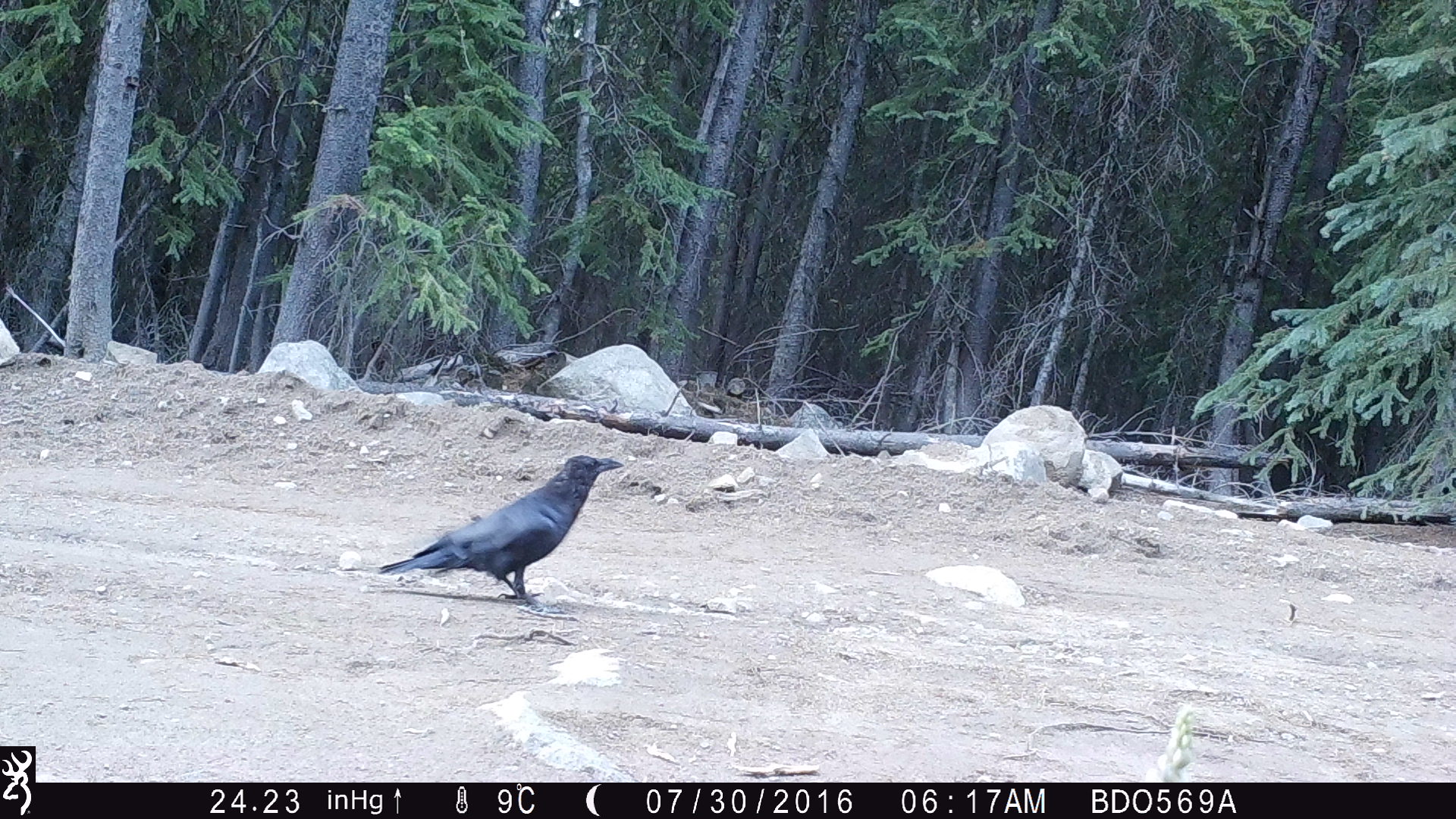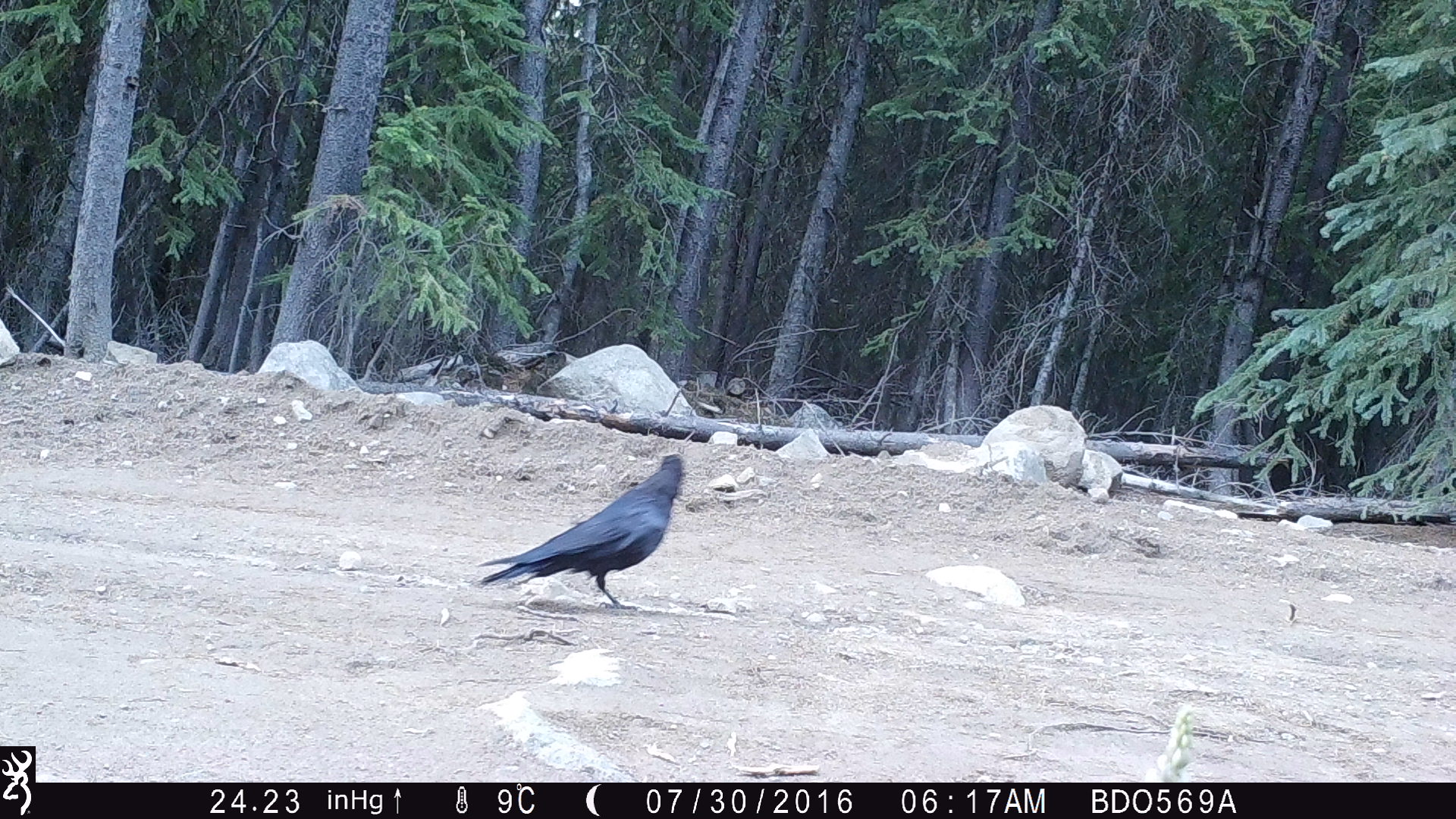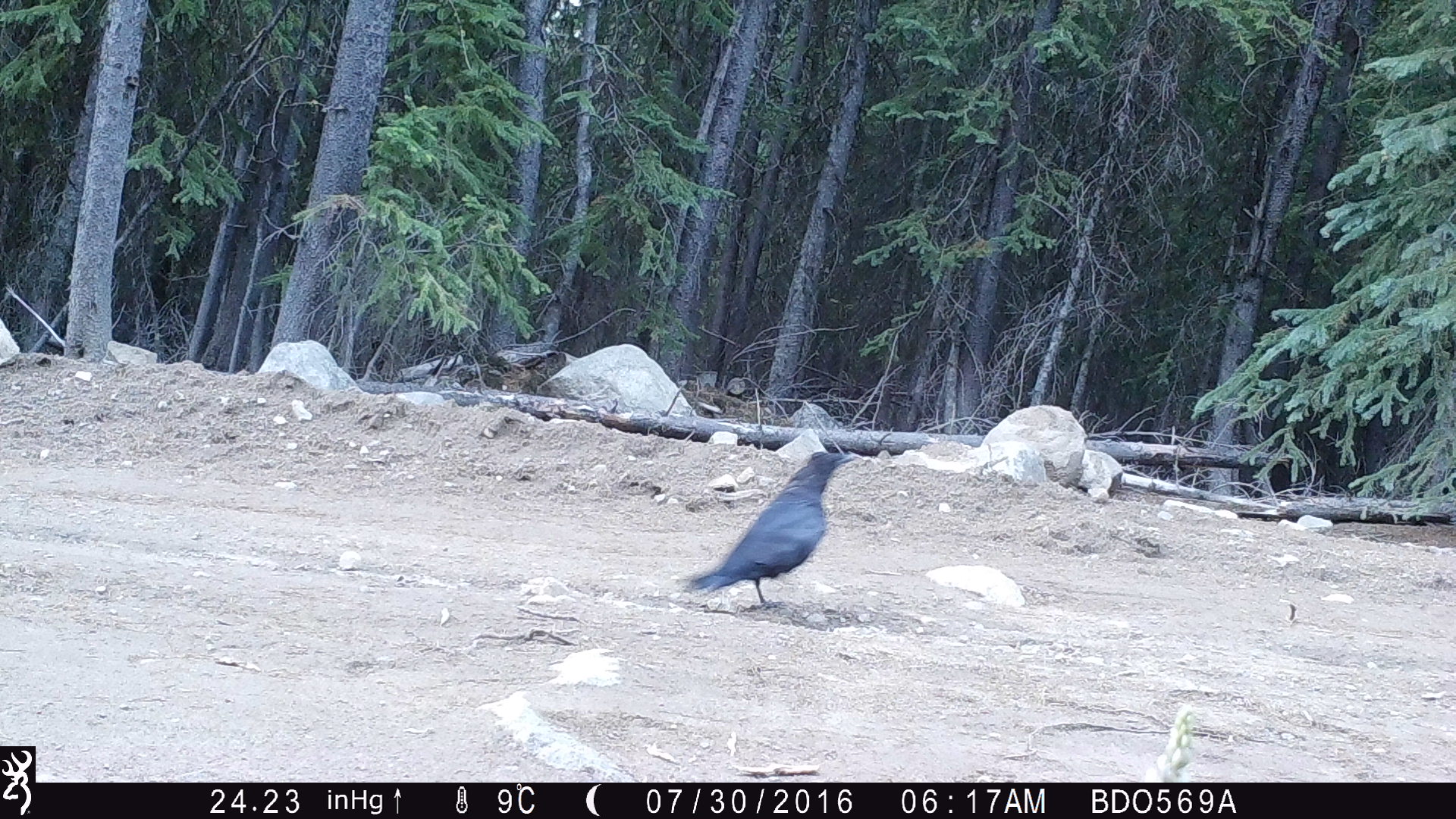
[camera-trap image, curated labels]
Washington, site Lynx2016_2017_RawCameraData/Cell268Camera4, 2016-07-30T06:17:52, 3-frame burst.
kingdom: Animalia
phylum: Chordata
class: Aves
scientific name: Aves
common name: birds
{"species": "Aves (birds)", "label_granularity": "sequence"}